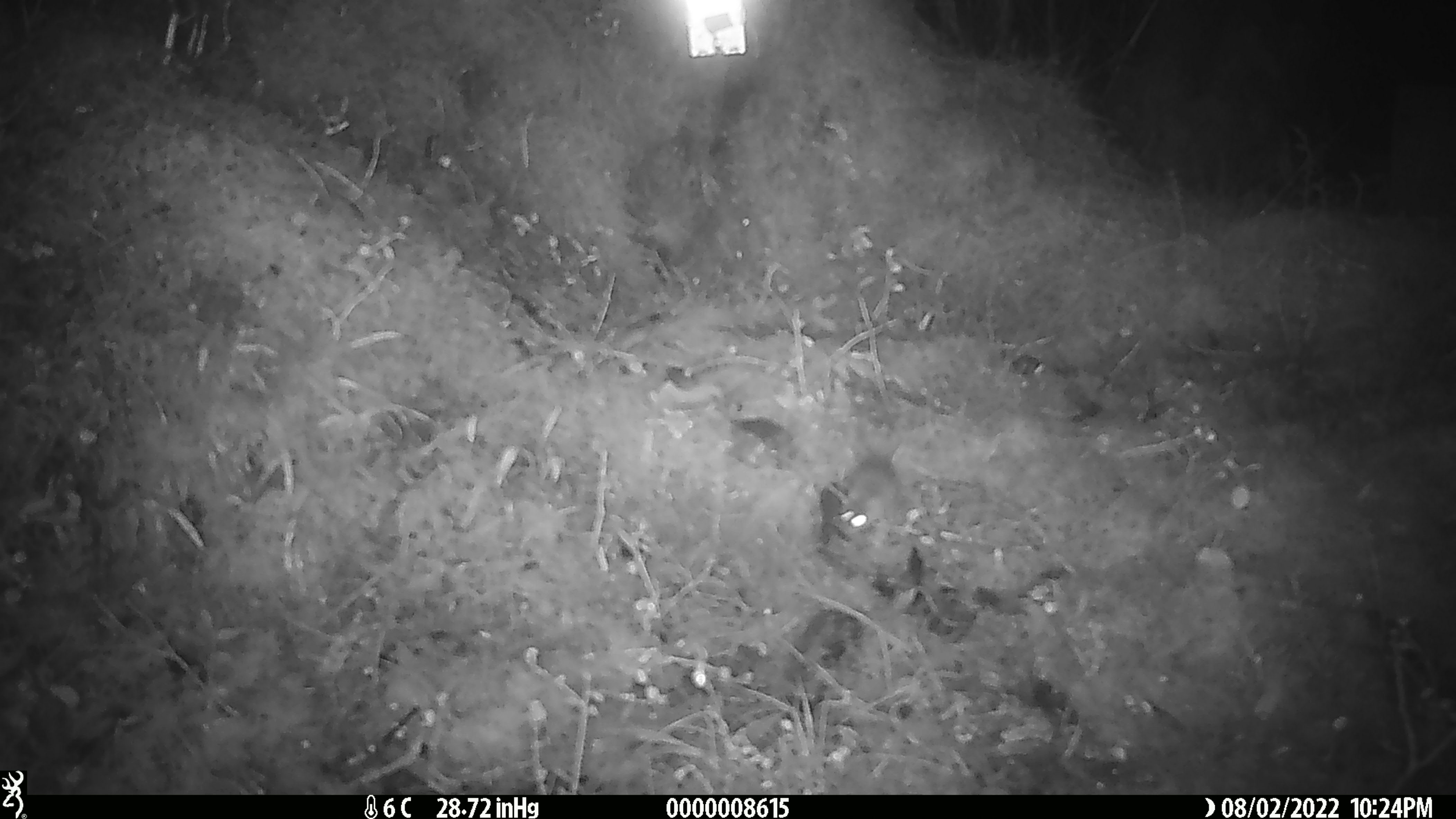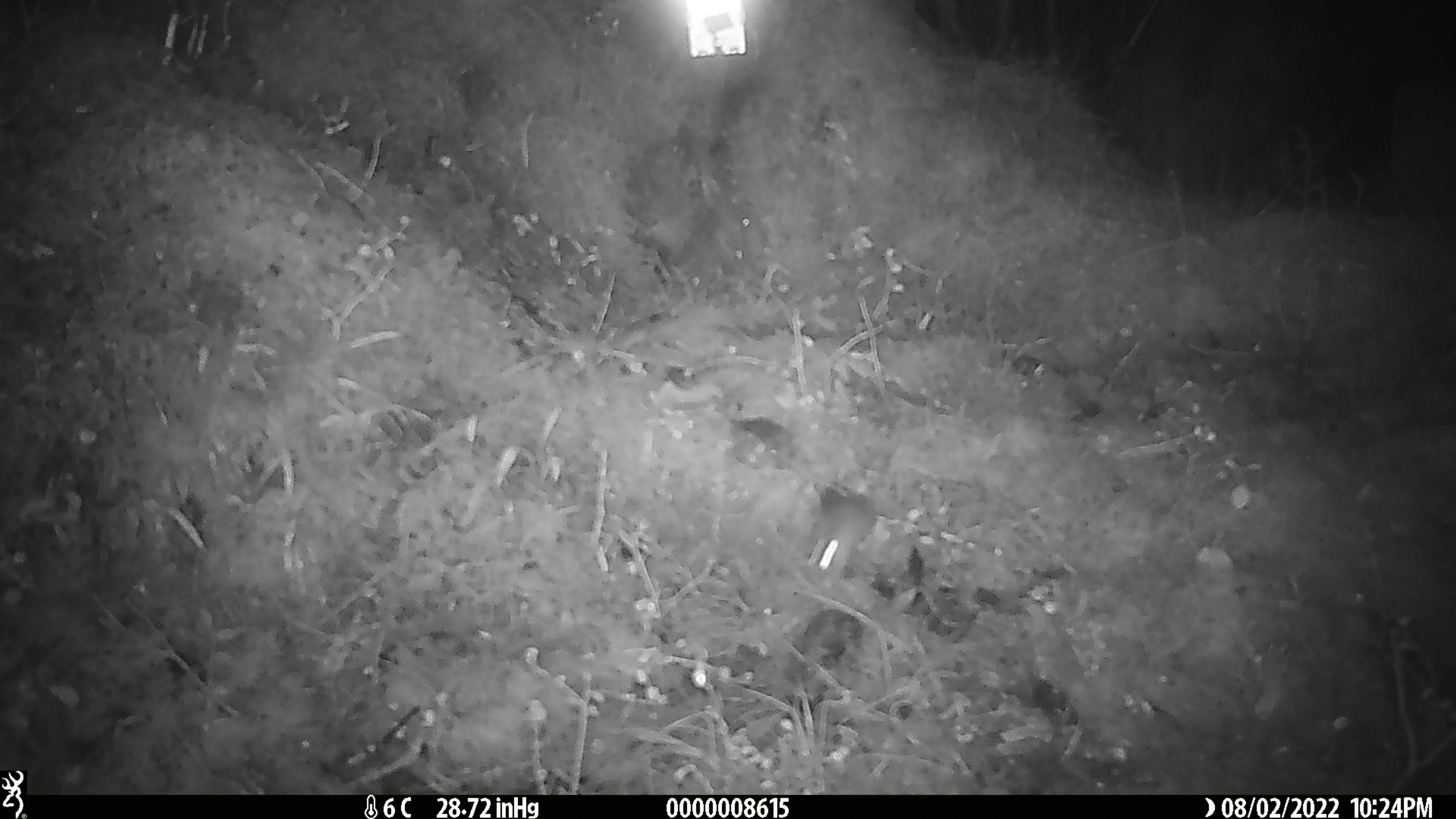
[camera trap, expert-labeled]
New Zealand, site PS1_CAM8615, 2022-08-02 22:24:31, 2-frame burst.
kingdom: Animalia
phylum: Chordata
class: Mammalia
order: Rodentia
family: Muridae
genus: Mus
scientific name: Mus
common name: mouse